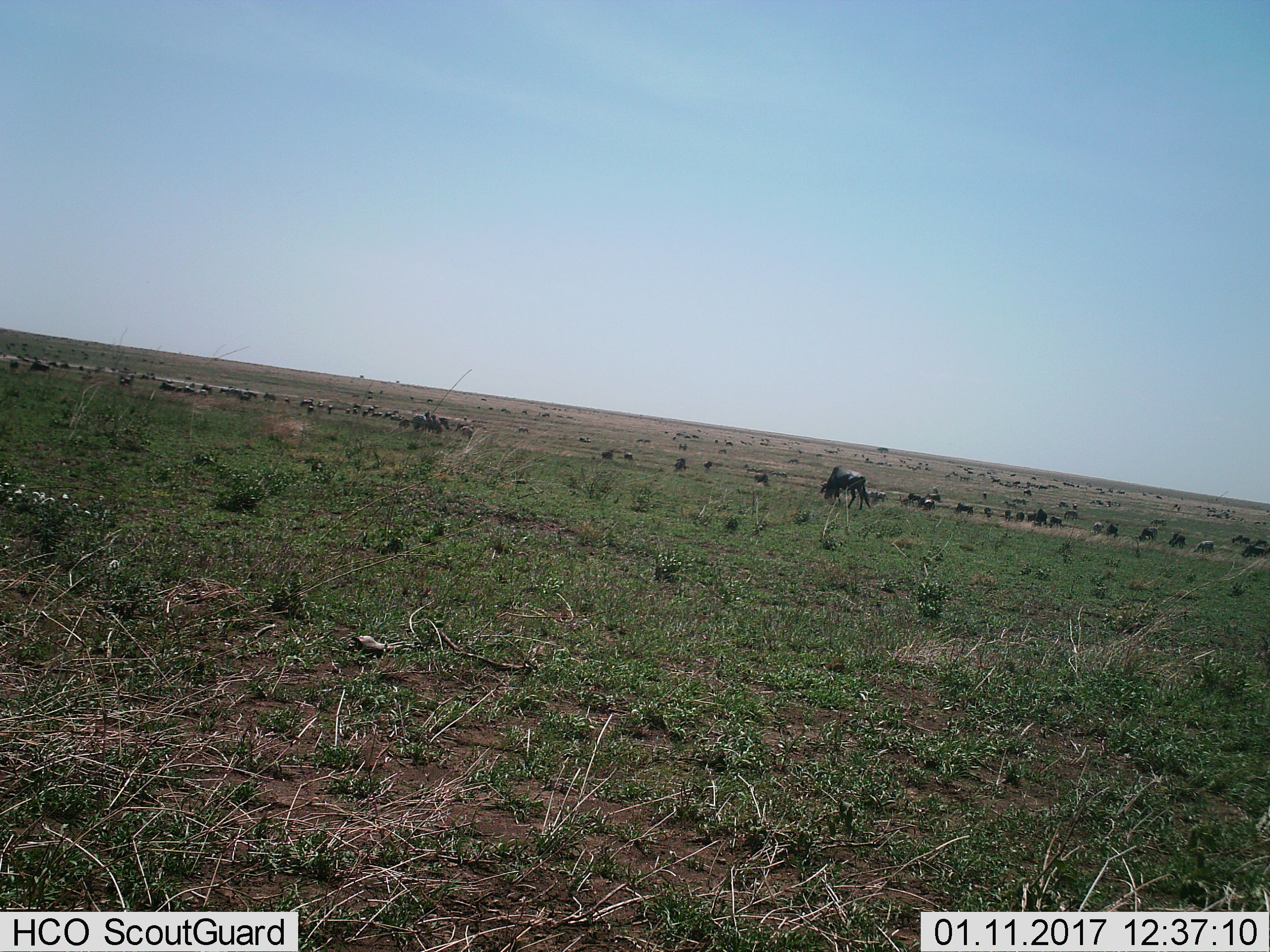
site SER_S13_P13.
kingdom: Animalia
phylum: Chordata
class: Mammalia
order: Artiodactyla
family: Bovidae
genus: Connochaetes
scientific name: Connochaetes taurinus taurinus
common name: blue wildebeest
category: wildebeestblue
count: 51+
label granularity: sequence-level